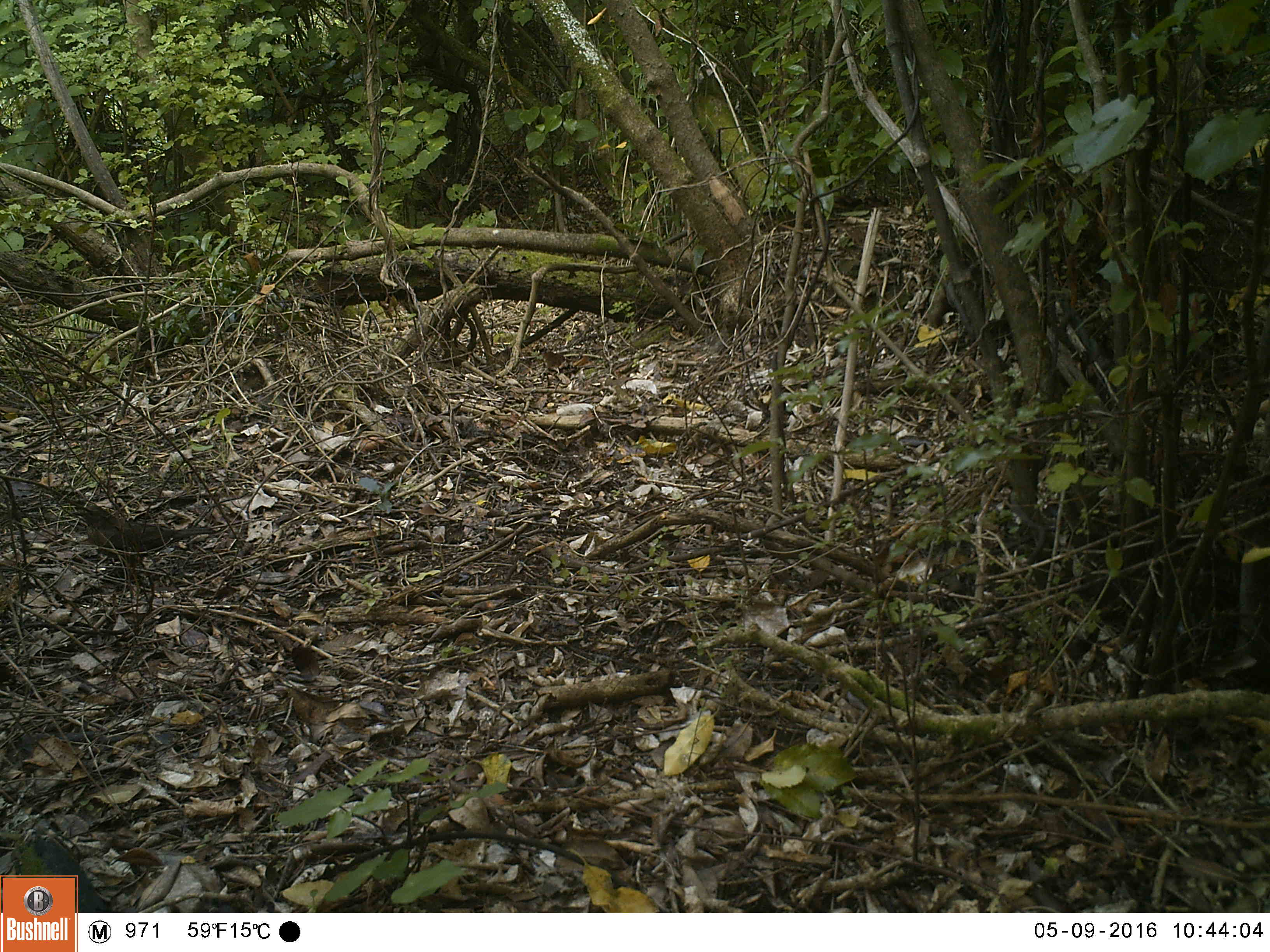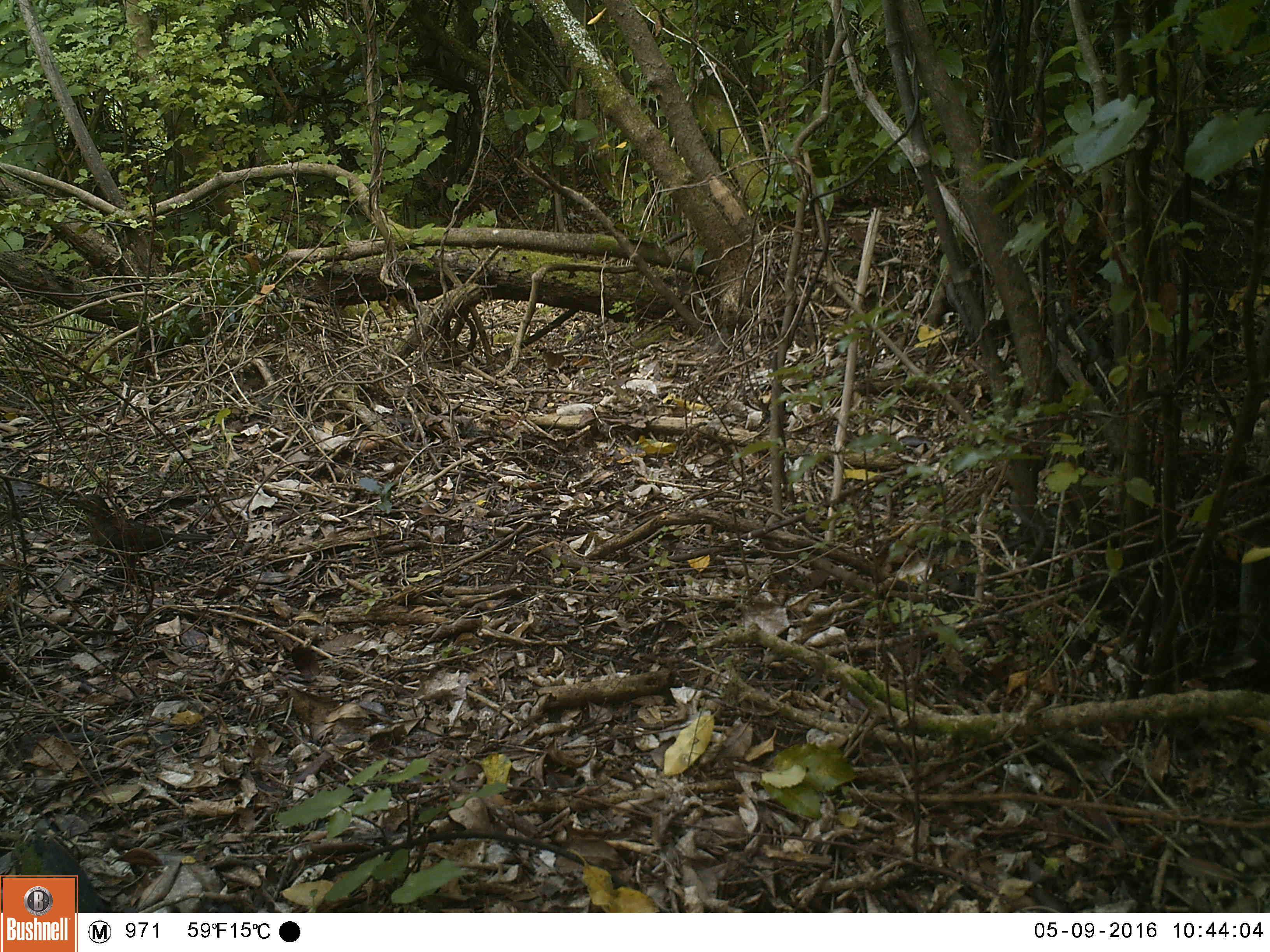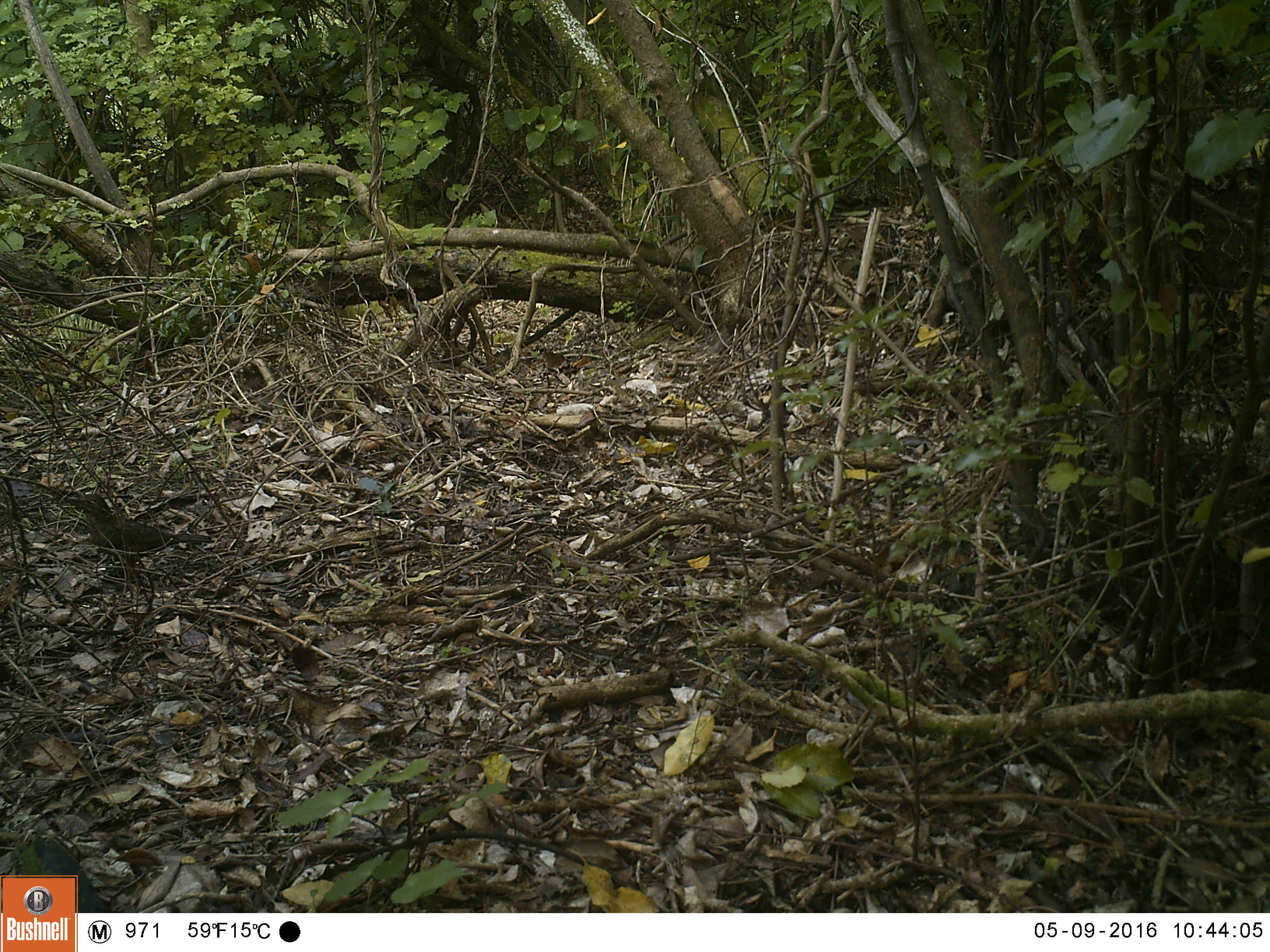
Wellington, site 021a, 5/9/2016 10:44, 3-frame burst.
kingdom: Animalia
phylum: Chordata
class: Aves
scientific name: Aves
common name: bird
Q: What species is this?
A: Bird (Aves).